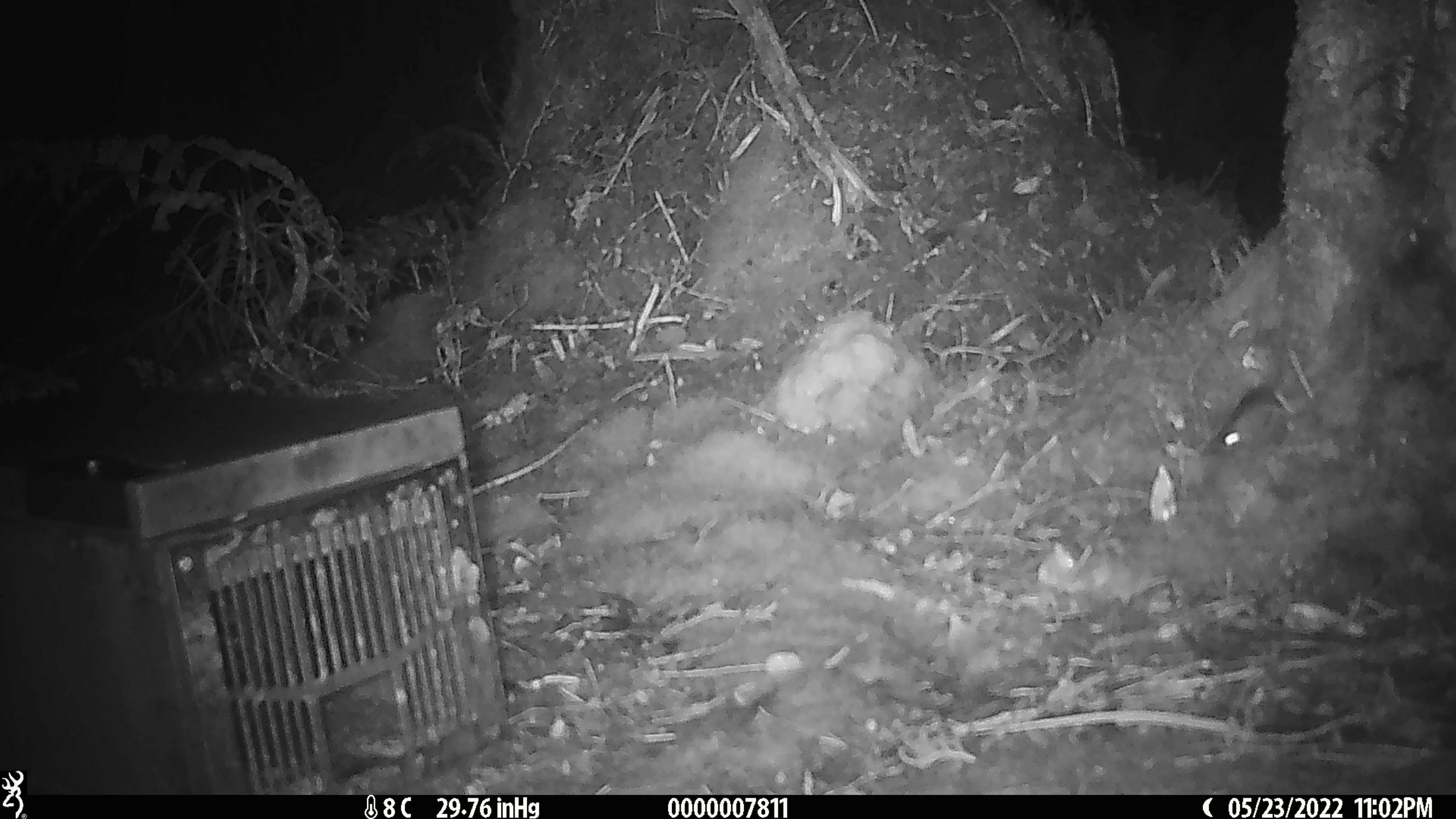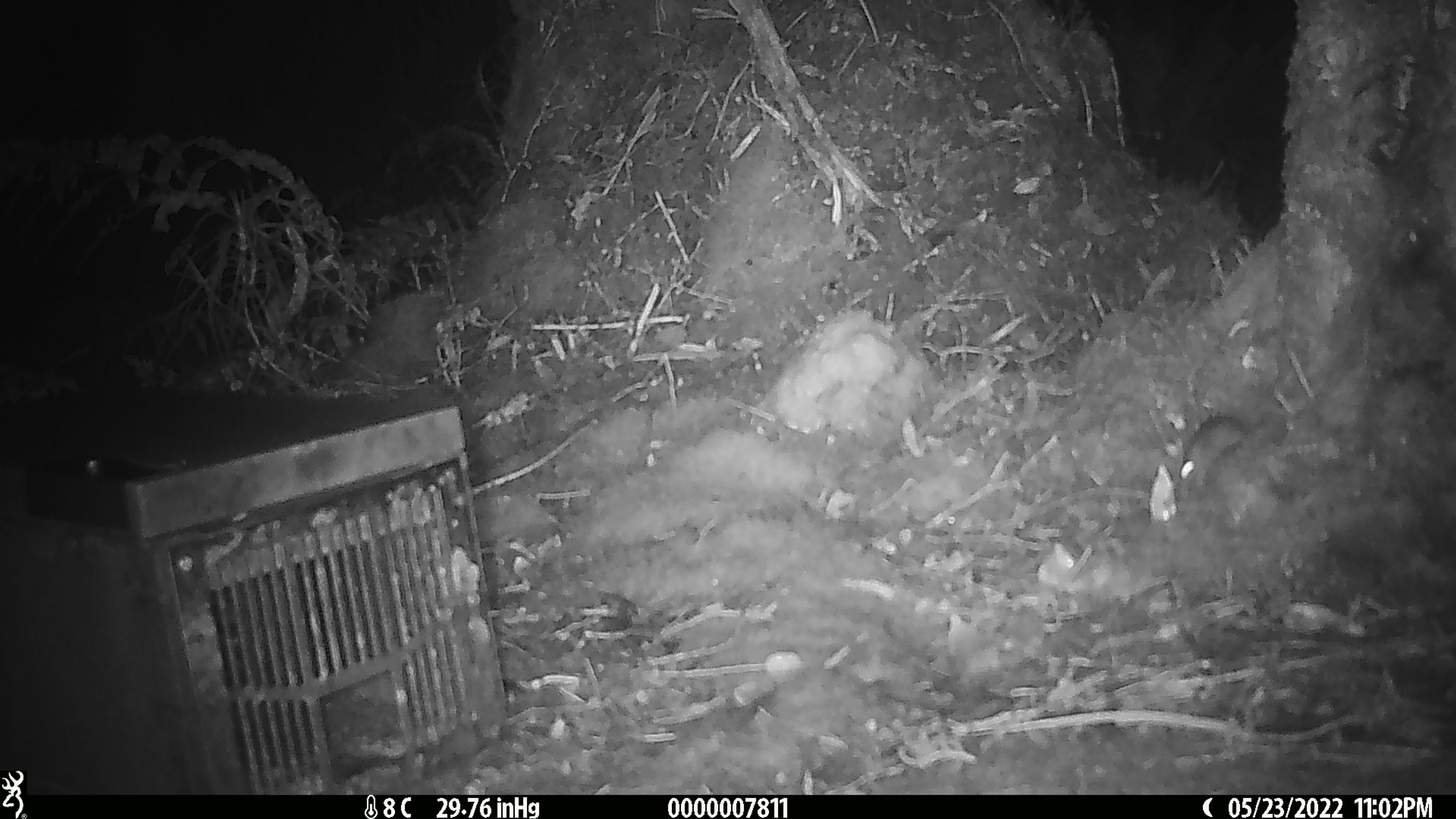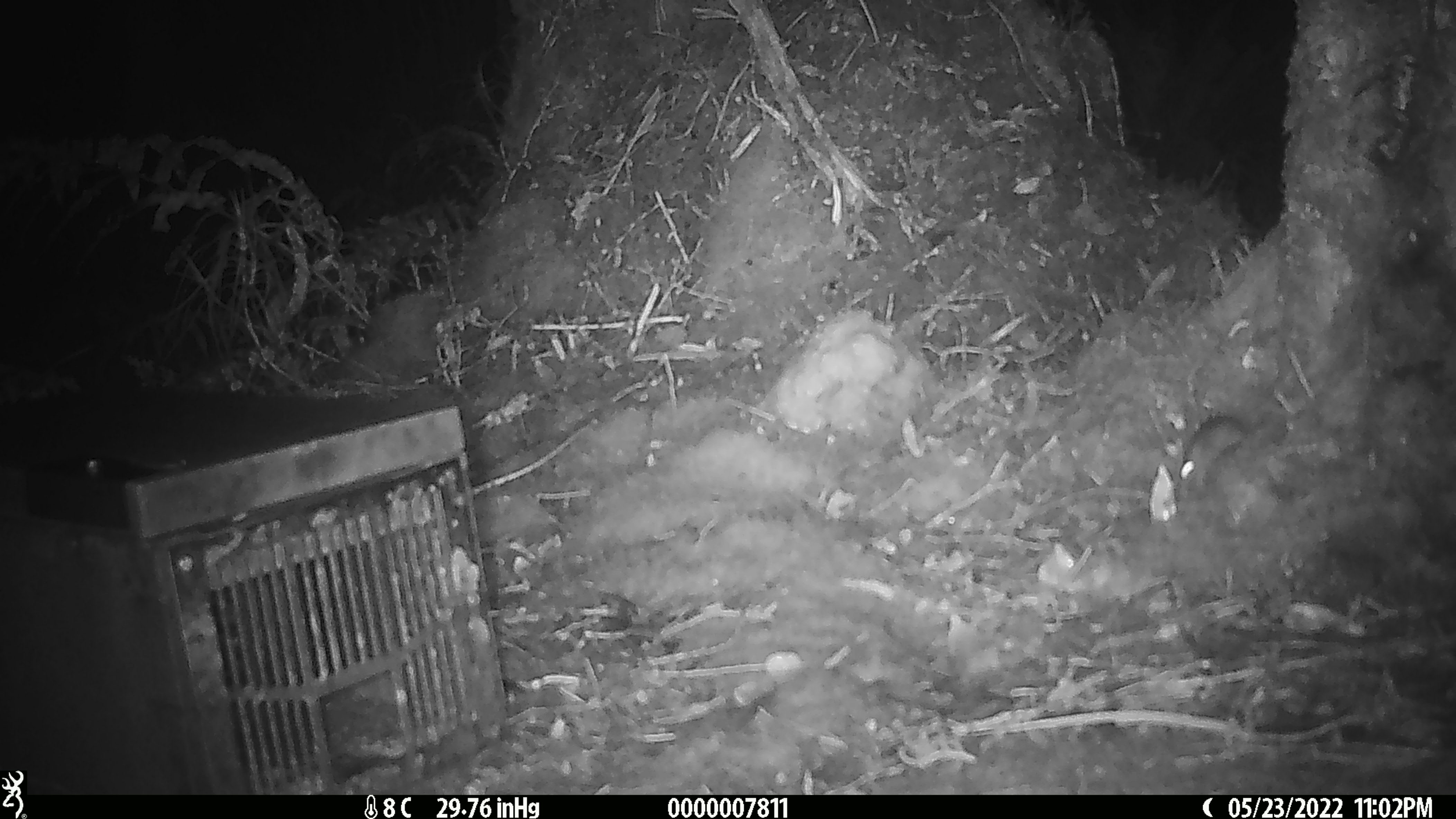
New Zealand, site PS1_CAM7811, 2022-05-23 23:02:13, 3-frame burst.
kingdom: Animalia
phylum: Chordata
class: Mammalia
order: Rodentia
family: Muridae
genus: Mus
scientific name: Mus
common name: mouse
Mouse (Mus).